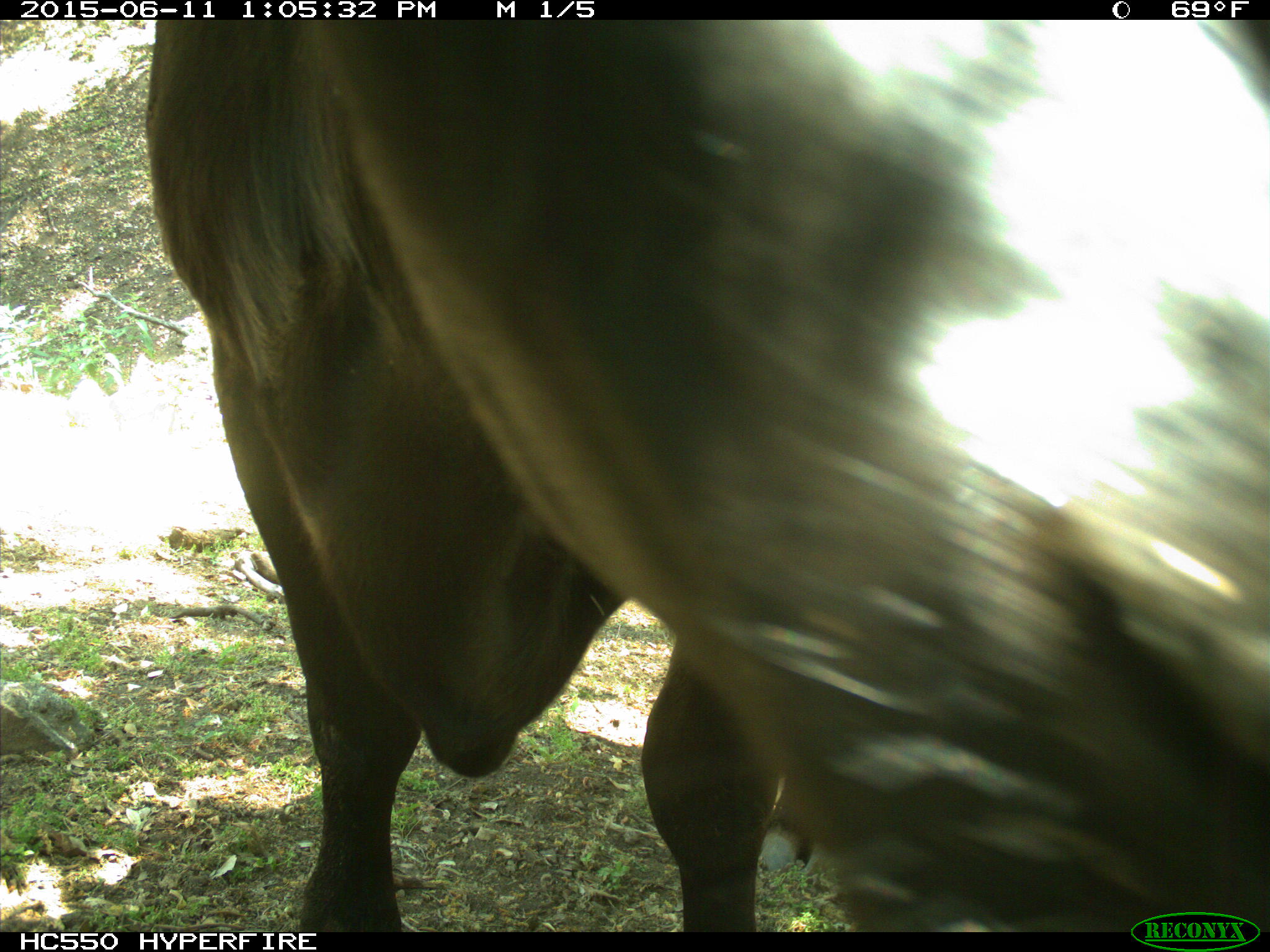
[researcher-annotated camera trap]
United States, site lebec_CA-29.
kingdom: Animalia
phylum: Chordata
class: Mammalia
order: Artiodactyla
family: Bovidae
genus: Bos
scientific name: Bos taurus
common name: domestic cow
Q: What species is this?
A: Bos taurus (domestic cow).